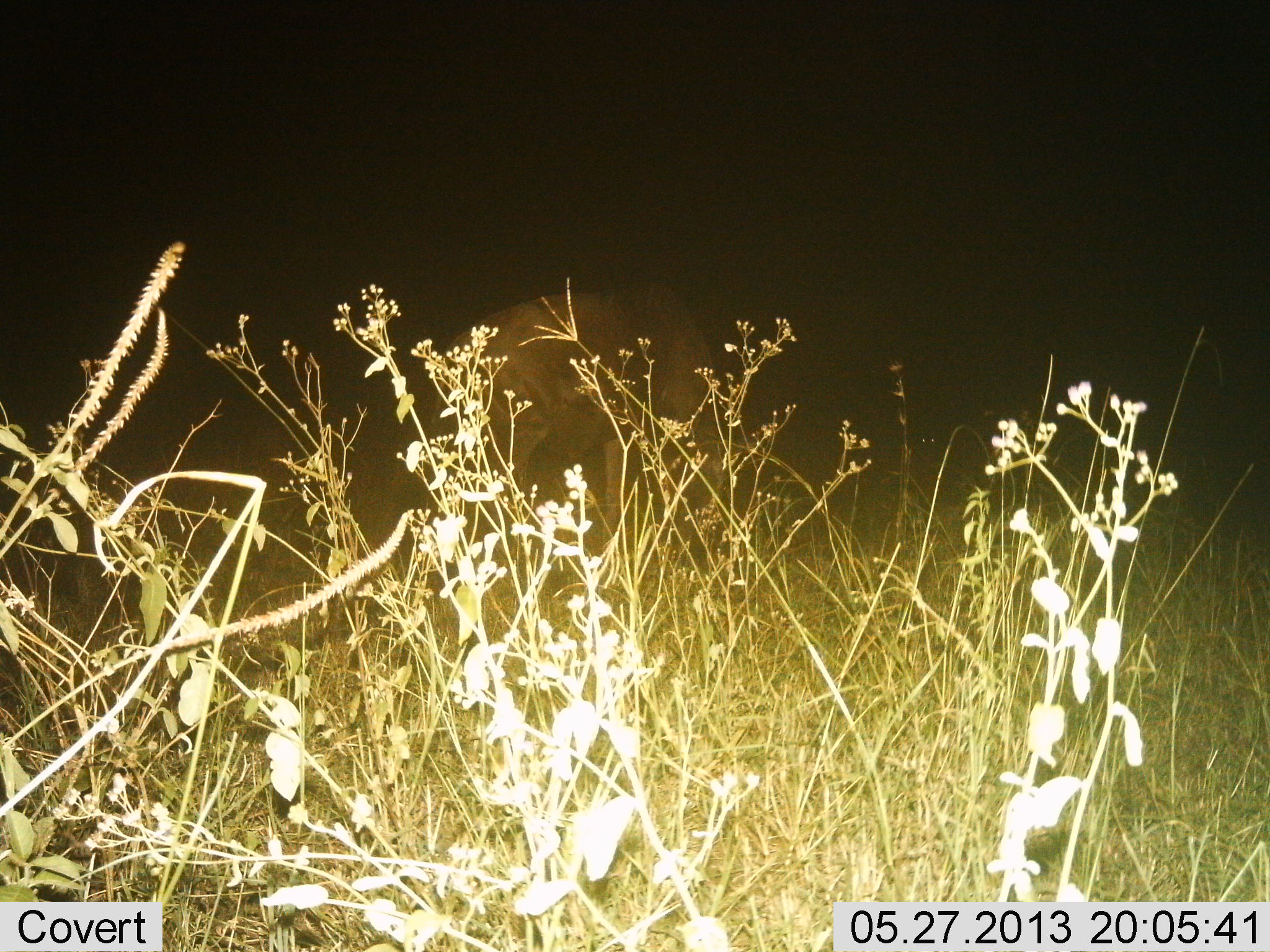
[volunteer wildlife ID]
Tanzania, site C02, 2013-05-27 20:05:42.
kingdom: Animalia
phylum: Chordata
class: Mammalia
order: Proboscidea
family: Elephantidae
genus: Loxodonta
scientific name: Loxodonta africana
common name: african bush elephant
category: elephant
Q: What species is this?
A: Elephant (african bush elephant) (Loxodonta africana).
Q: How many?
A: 1.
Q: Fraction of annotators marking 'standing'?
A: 80%.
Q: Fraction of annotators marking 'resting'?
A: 0%.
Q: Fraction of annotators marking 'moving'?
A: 20%.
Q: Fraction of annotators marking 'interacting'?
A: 0%.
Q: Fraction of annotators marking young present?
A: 10%.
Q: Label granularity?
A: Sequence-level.